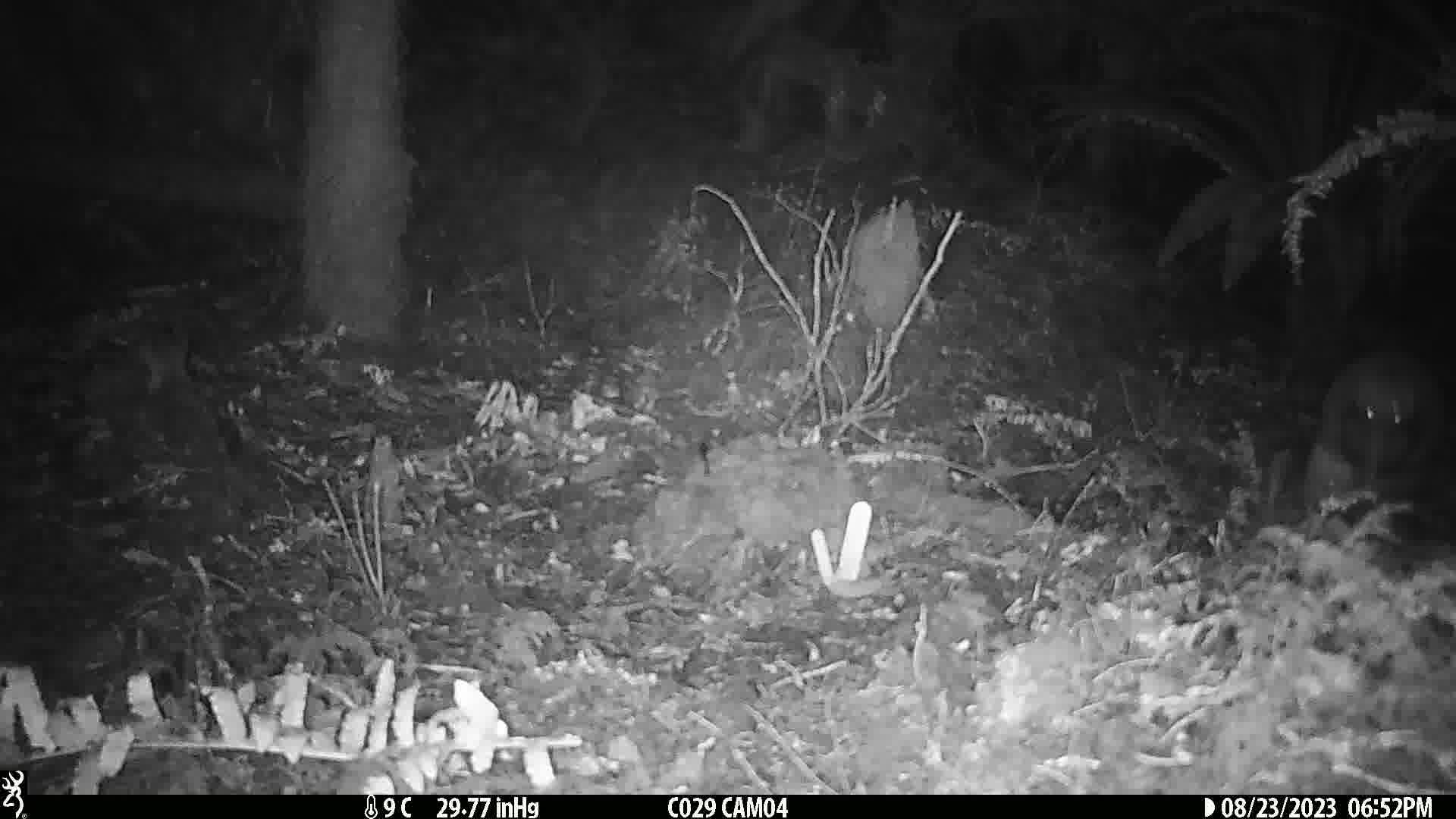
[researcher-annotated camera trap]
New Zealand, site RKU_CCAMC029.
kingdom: Animalia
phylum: Chordata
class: Aves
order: Apterygiformes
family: Apterygidae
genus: Apteryx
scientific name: Apteryx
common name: kiwi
Kiwi (Apteryx).